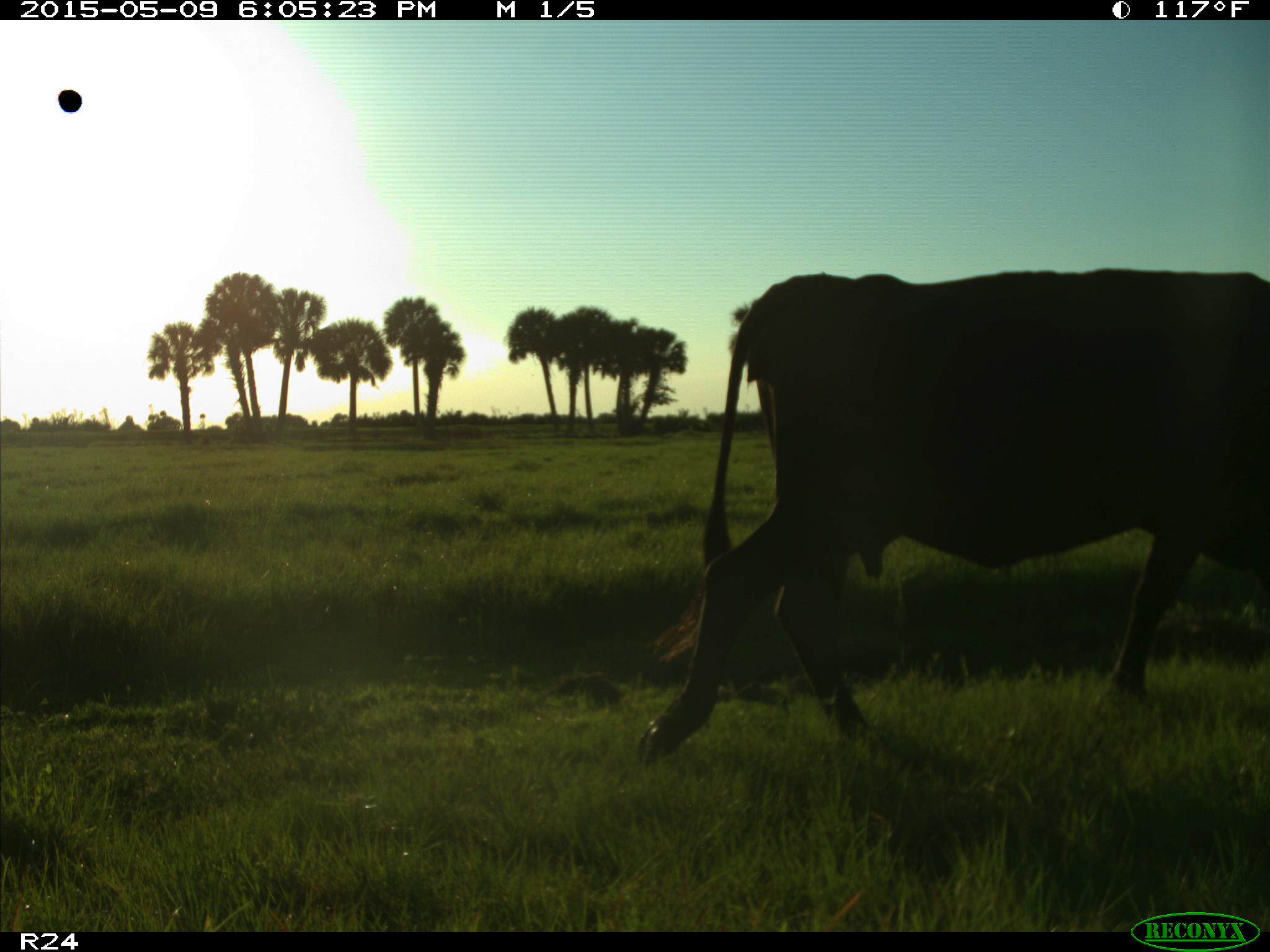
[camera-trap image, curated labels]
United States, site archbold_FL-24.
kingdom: Animalia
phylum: Chordata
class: Mammalia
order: Artiodactyla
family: Bovidae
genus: Bos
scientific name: Bos taurus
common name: domestic cow